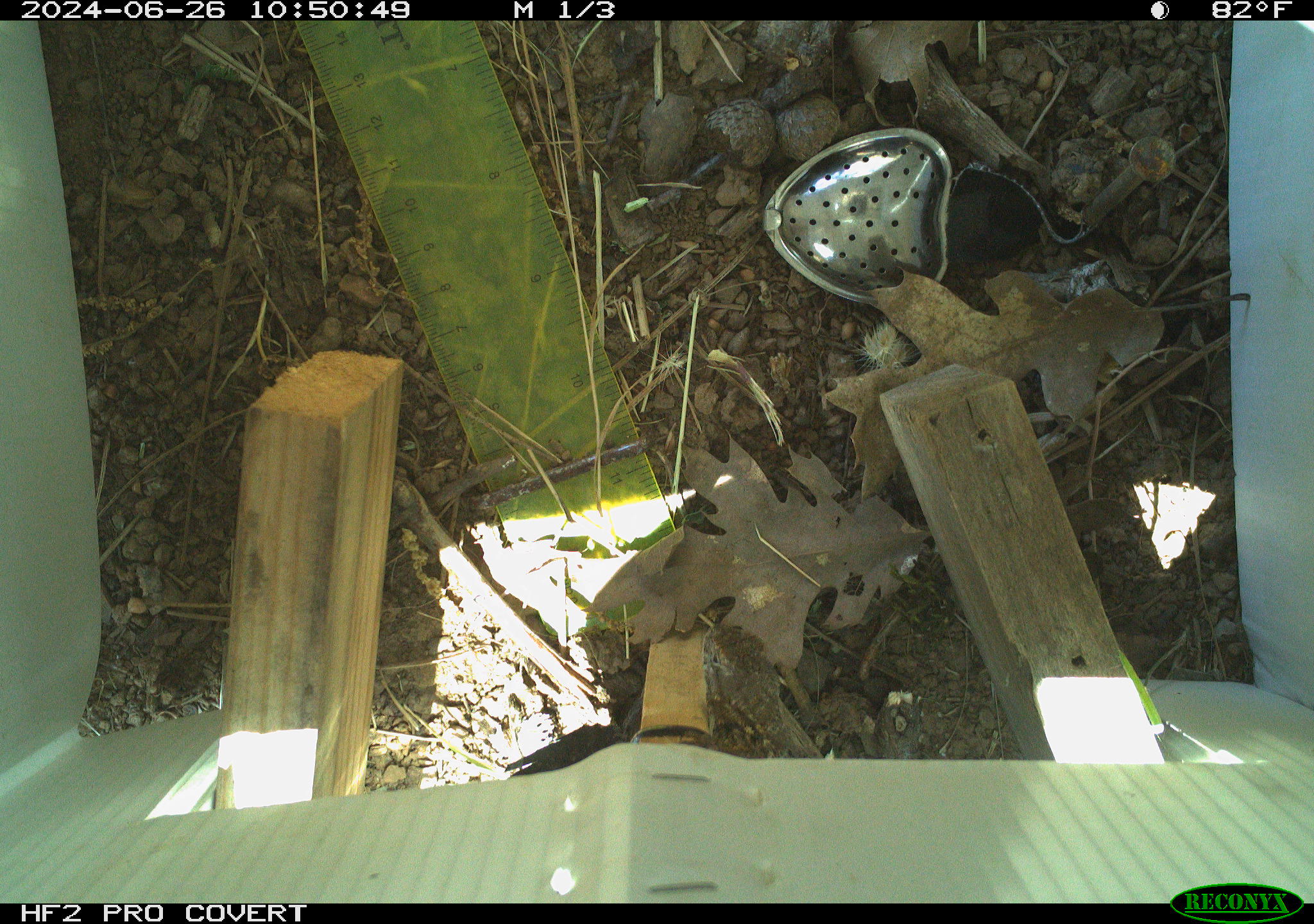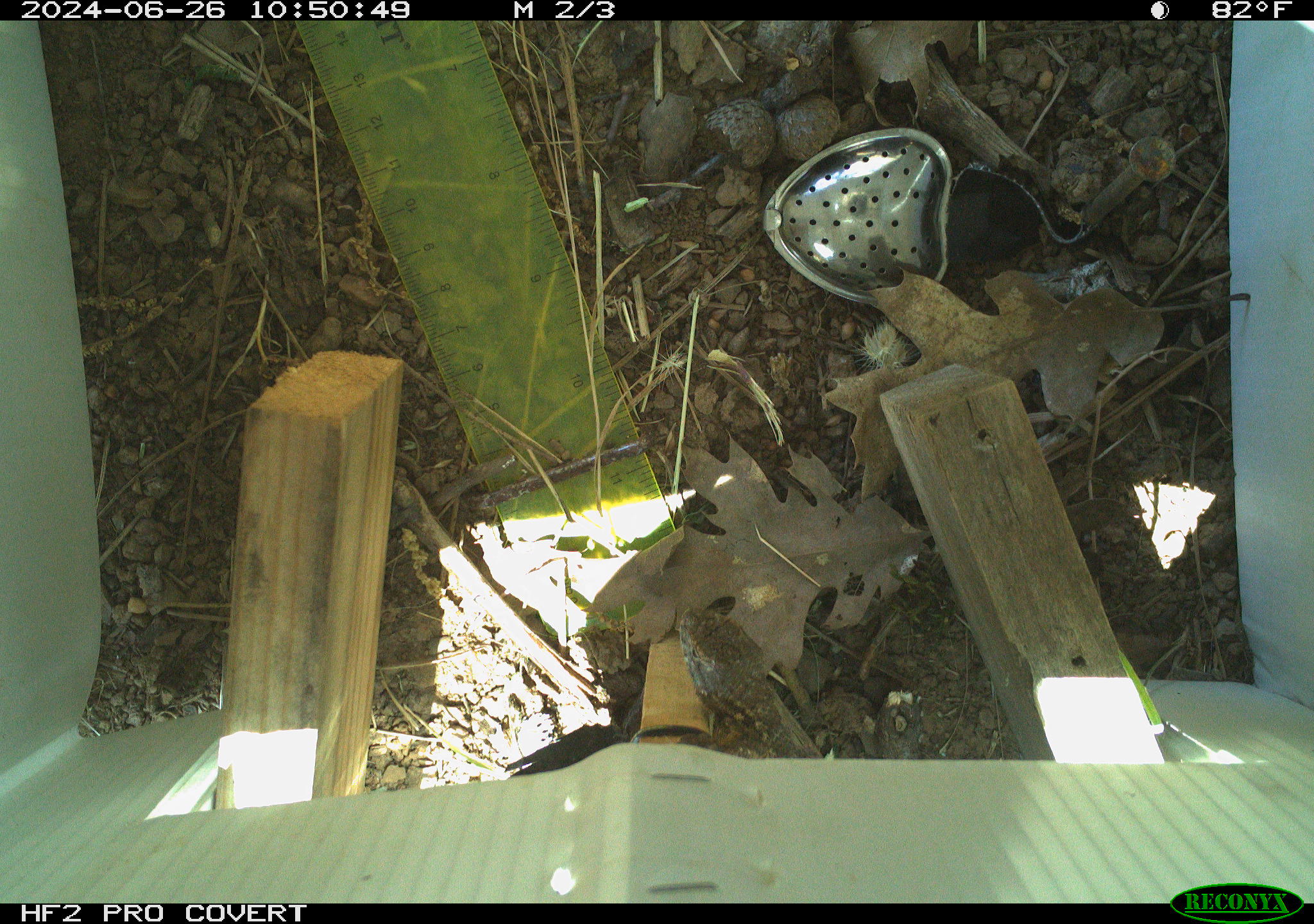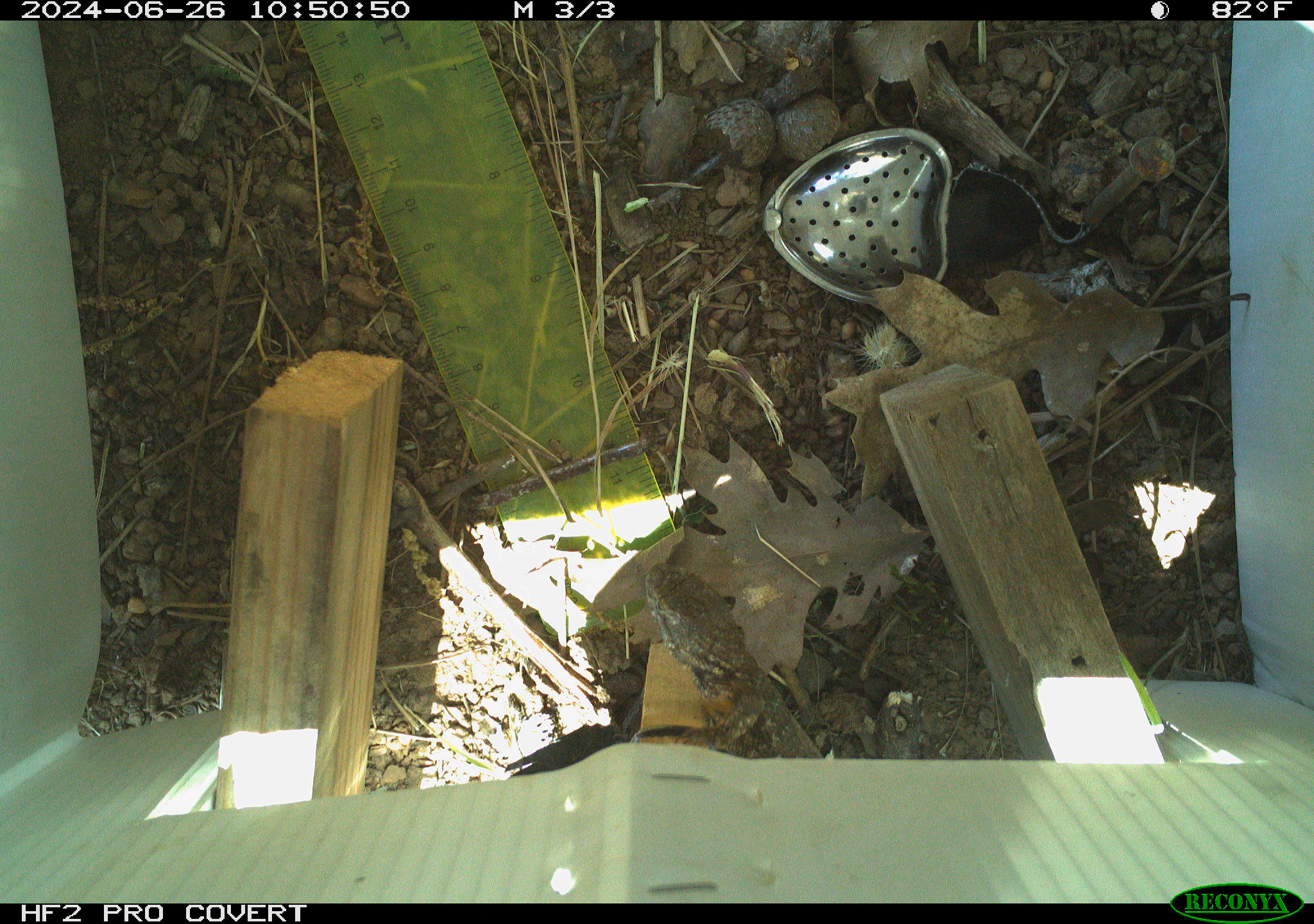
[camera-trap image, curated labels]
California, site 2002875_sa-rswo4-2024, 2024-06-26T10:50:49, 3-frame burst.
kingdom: Animalia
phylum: Chordata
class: Reptilia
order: Squamata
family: Phrynosomatidae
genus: Sceloporus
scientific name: Sceloporus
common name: spiny lizards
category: sceloporus species